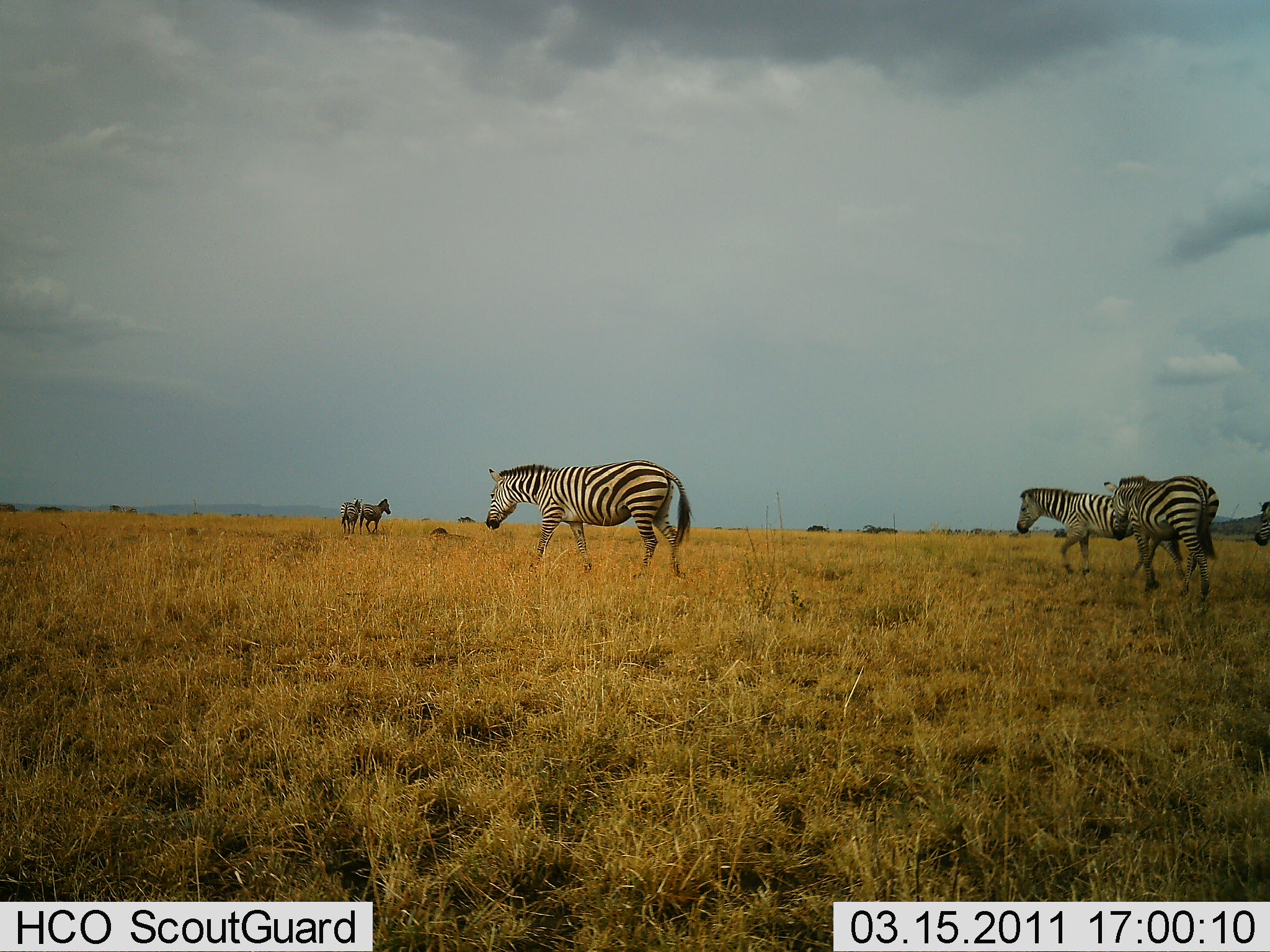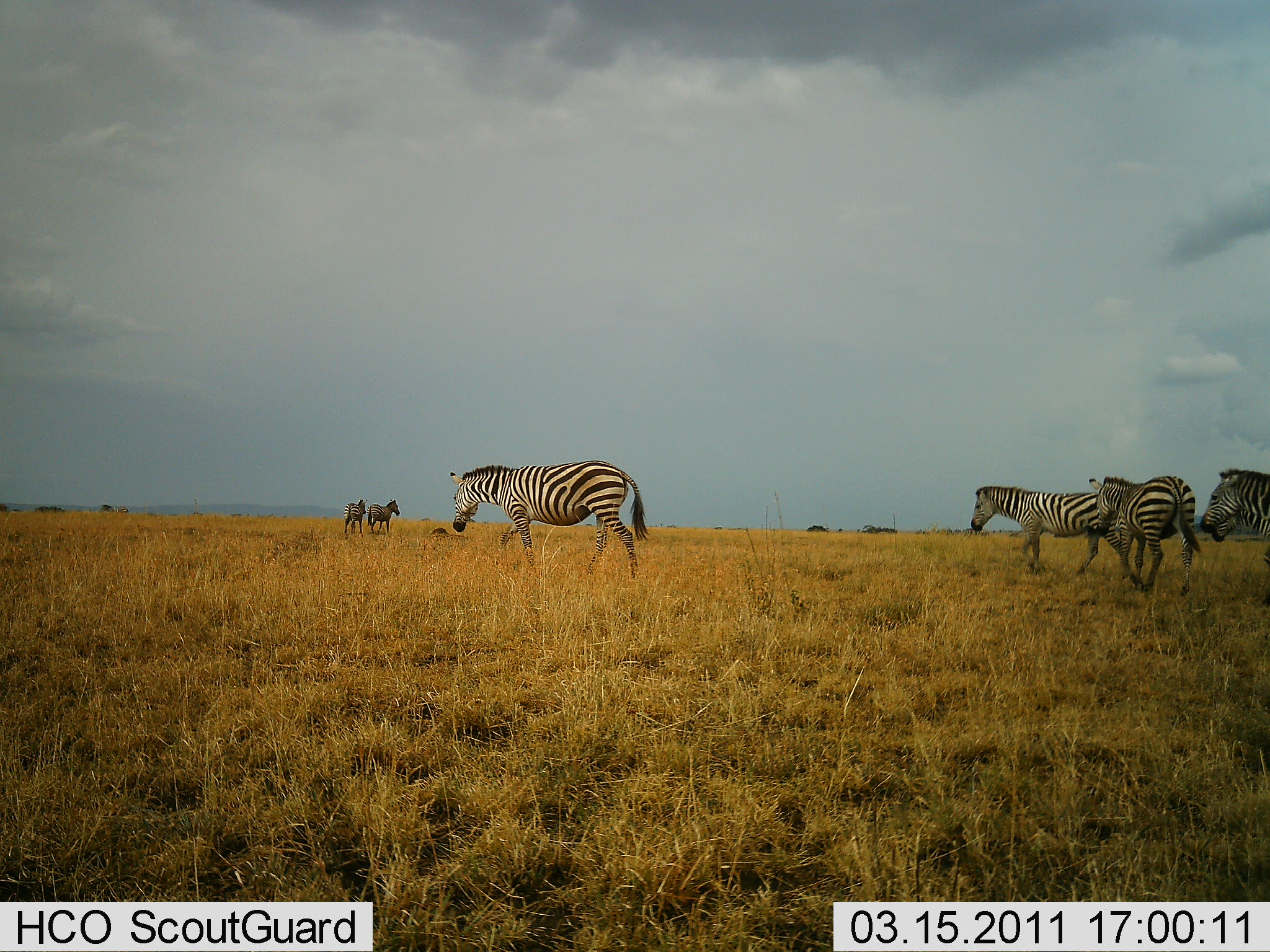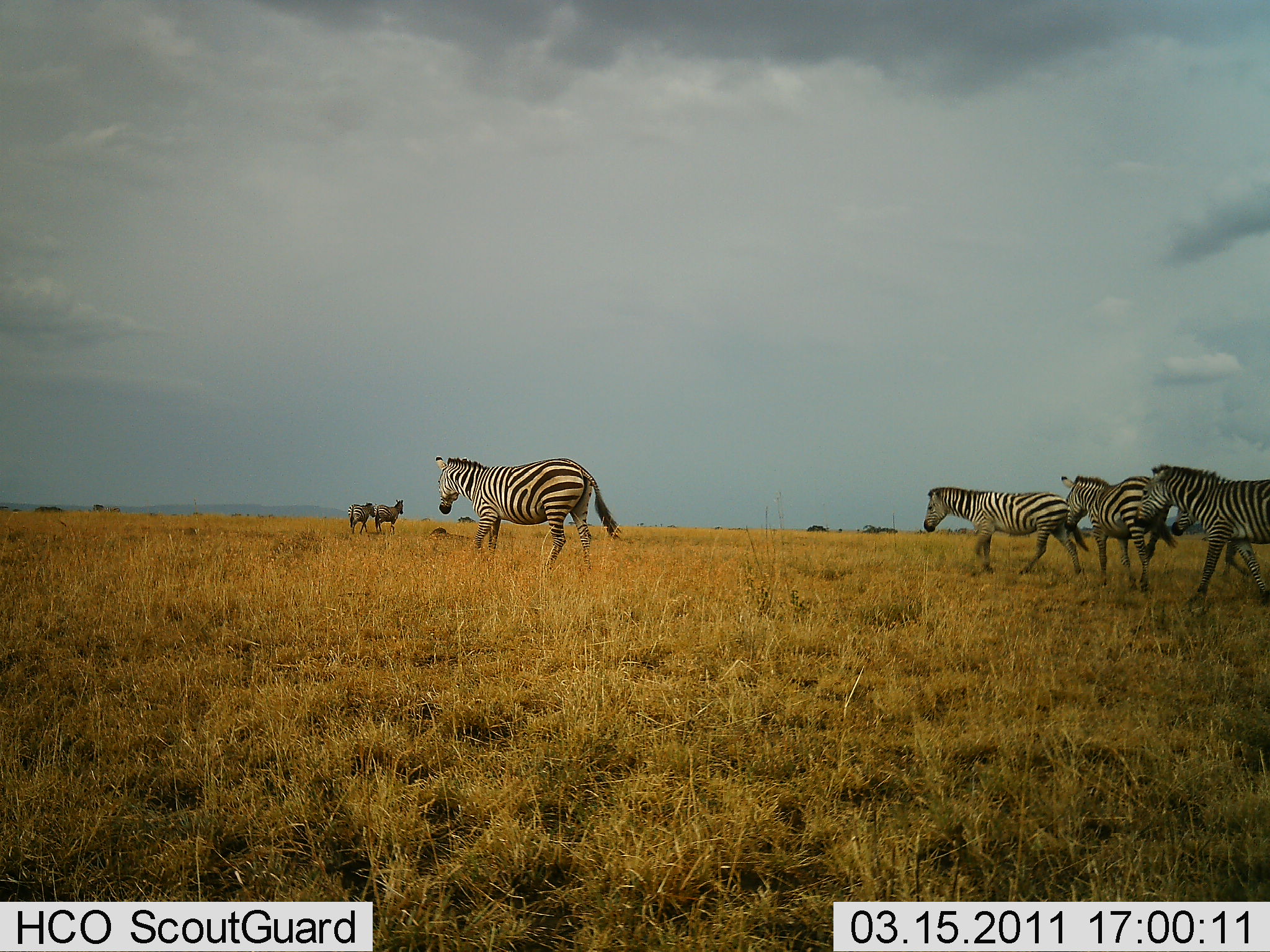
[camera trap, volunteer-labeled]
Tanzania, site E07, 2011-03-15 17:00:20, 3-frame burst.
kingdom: Animalia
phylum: Chordata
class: Mammalia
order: Perissodactyla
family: Equidae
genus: Equus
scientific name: Equus quagga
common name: plains zebra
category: zebra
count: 7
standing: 0%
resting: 0%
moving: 100%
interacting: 0%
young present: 9%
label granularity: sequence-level